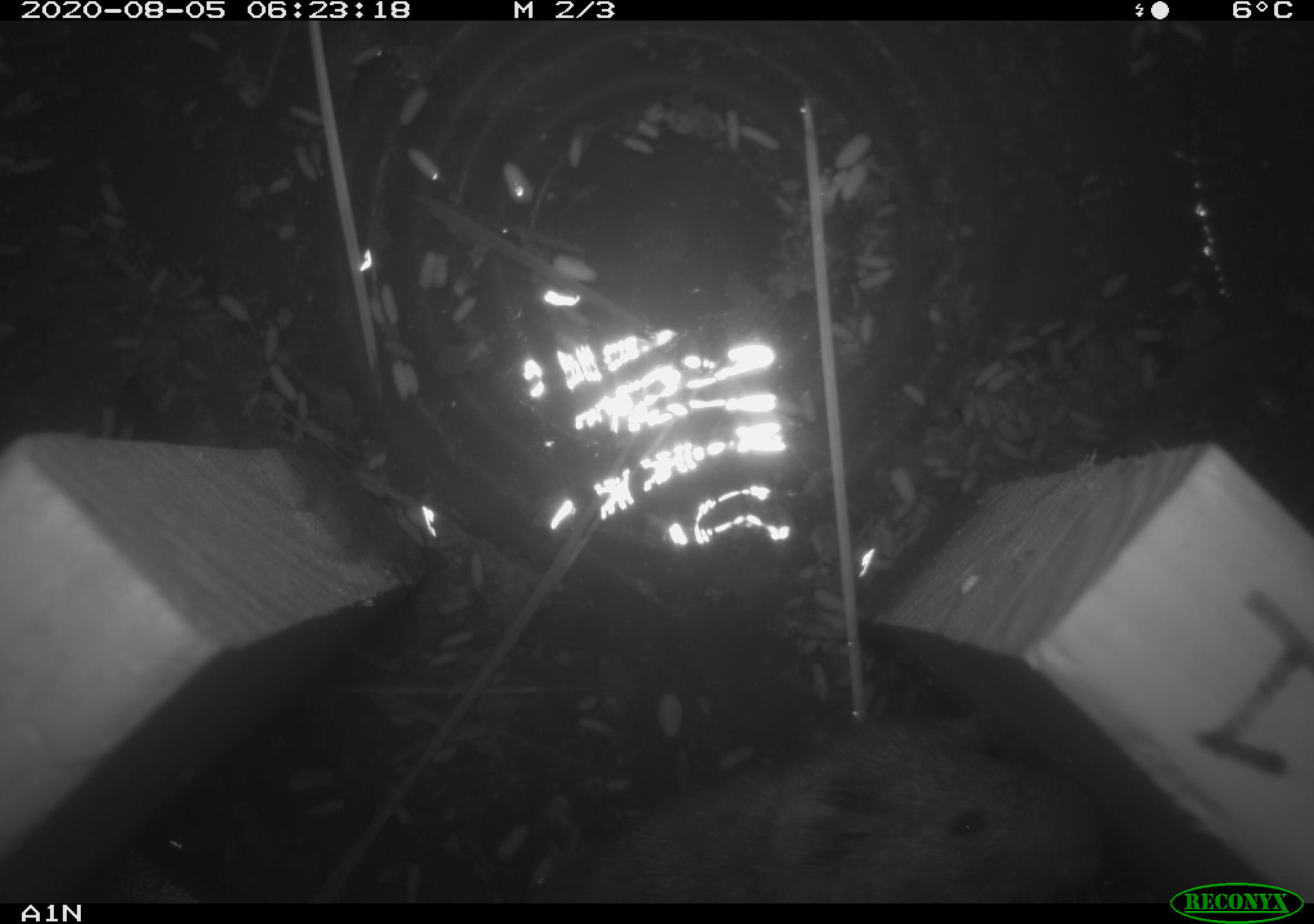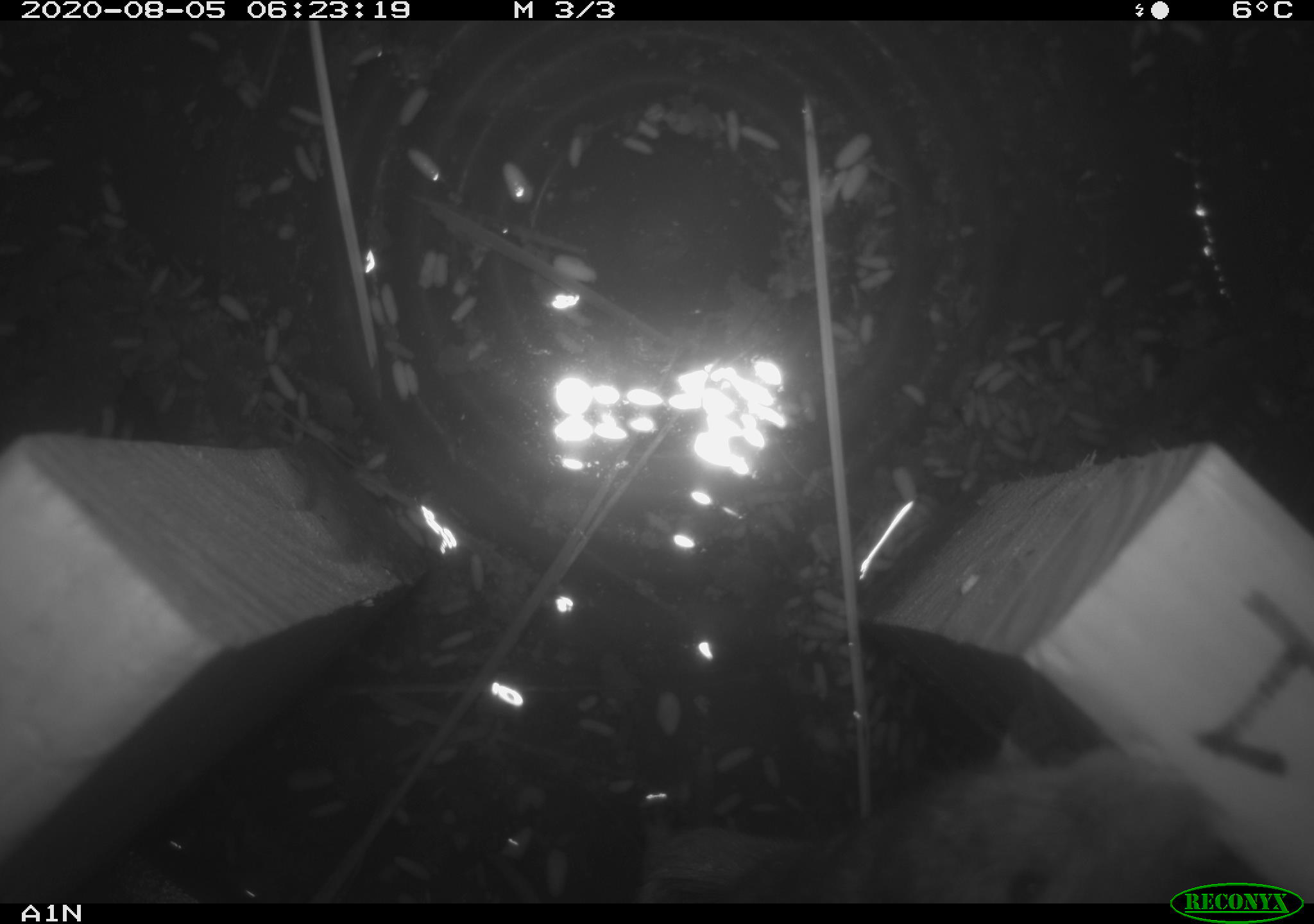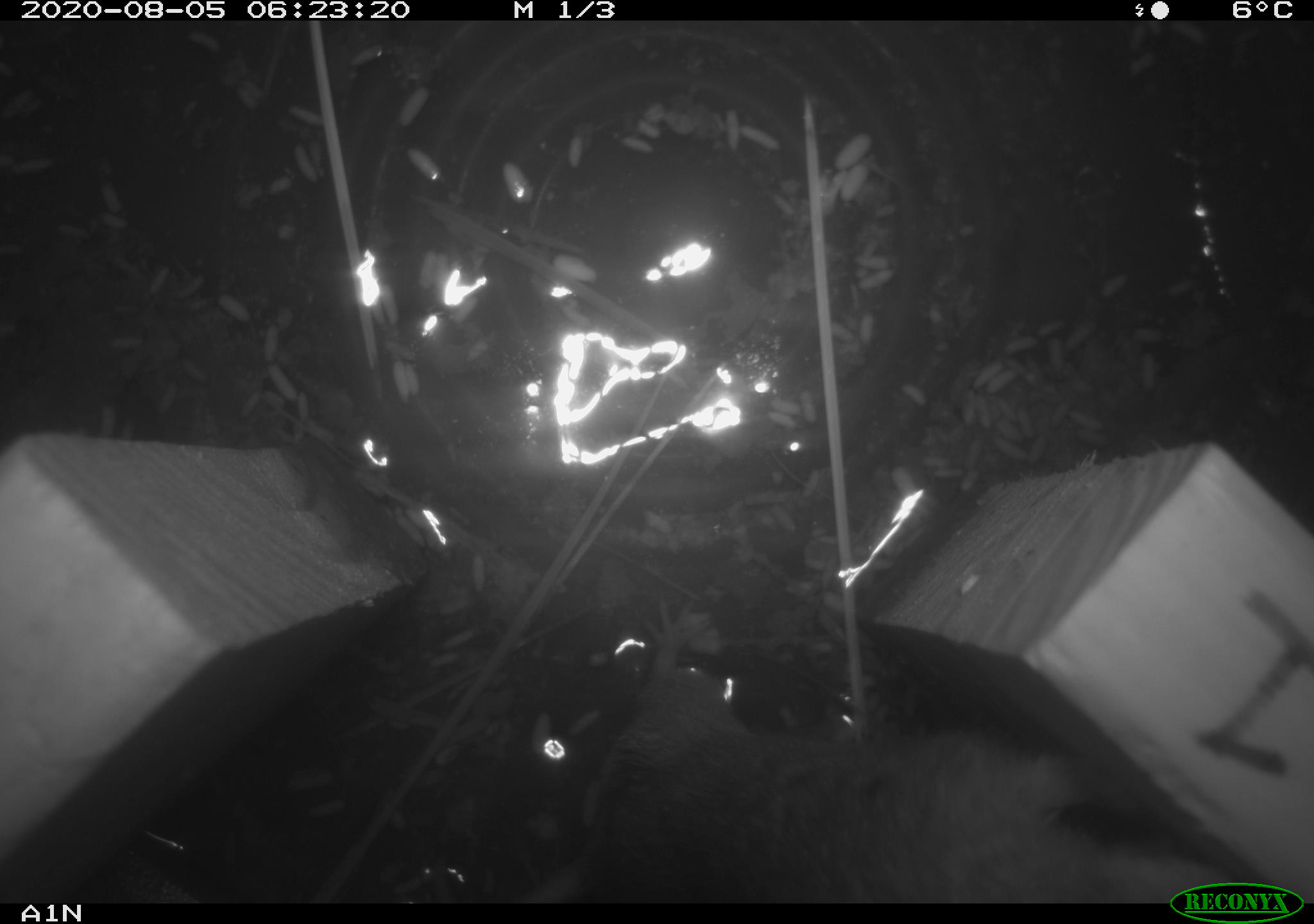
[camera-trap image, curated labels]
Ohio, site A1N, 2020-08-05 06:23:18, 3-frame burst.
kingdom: Animalia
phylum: Chordata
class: Mammalia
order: Rodentia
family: Cricetidae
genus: Microtus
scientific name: Microtus pennsylvanicus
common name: meadow vole